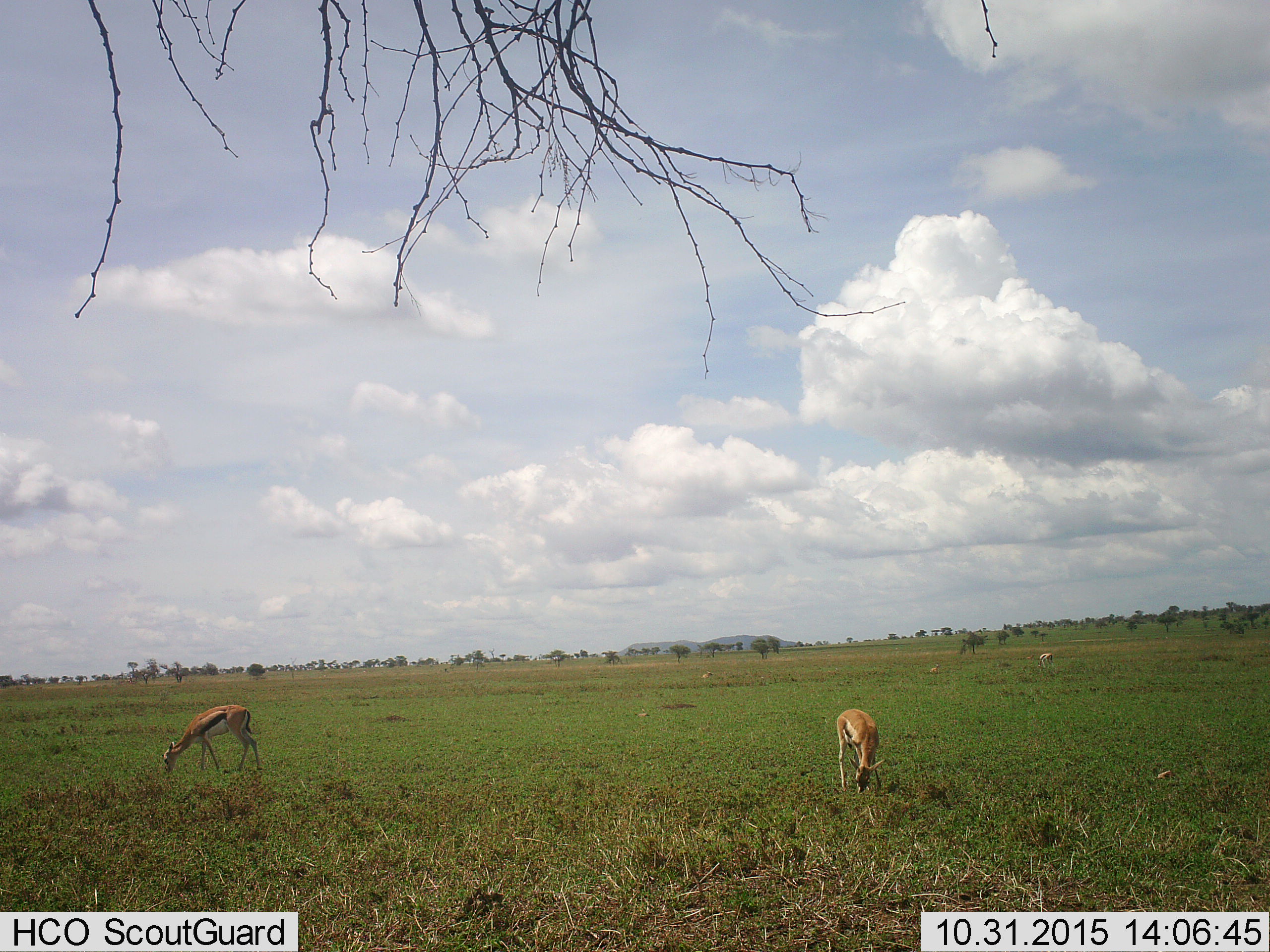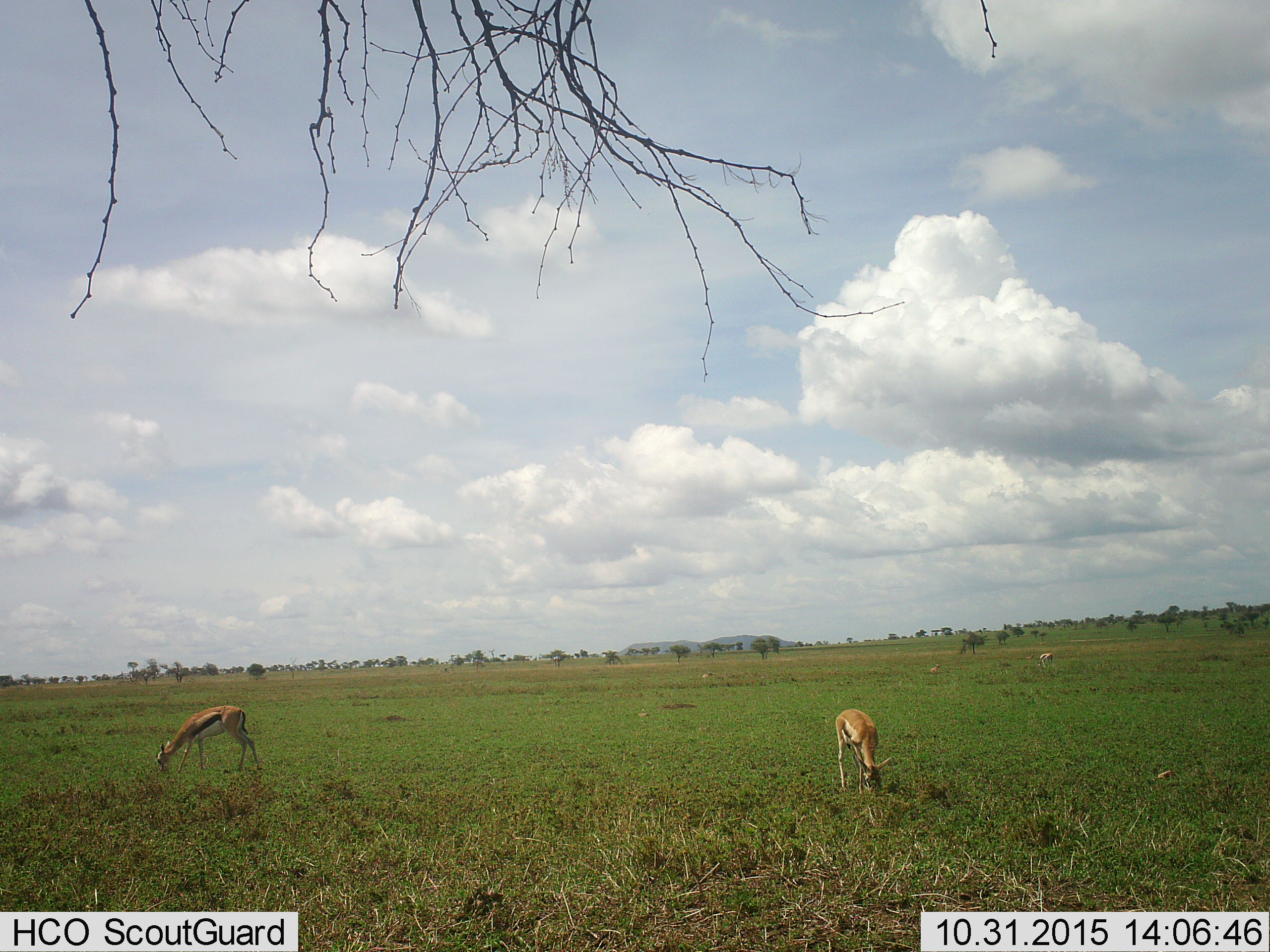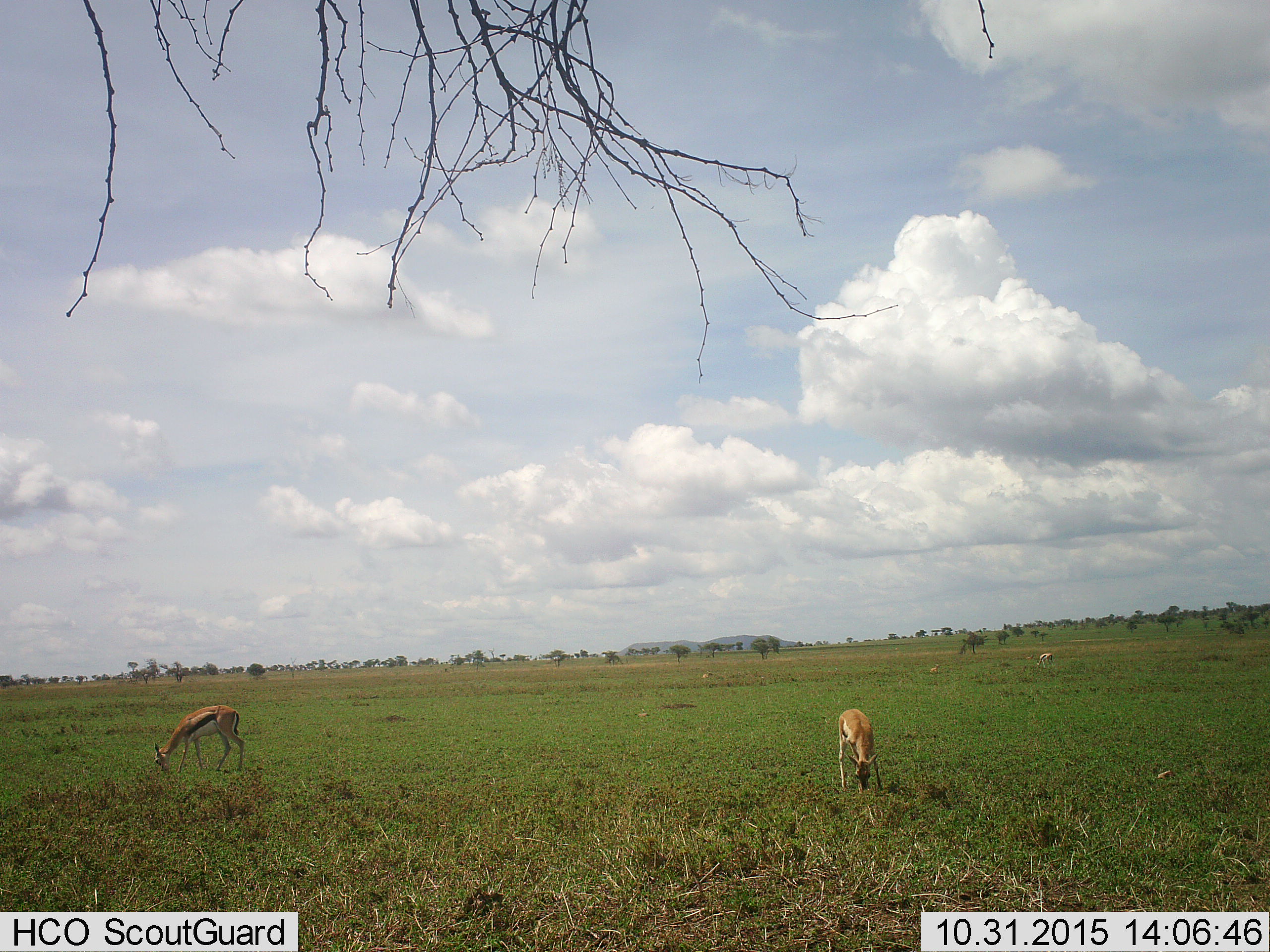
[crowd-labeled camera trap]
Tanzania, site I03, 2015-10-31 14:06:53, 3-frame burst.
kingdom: Animalia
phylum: Chordata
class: Mammalia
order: Artiodactyla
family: Bovidae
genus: Eudorcas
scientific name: Eudorcas thomsonii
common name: thomson's gazelle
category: gazellethomsons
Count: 4.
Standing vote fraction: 33%.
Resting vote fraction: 44%.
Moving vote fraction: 11%.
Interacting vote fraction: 0%.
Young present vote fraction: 0%.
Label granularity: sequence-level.